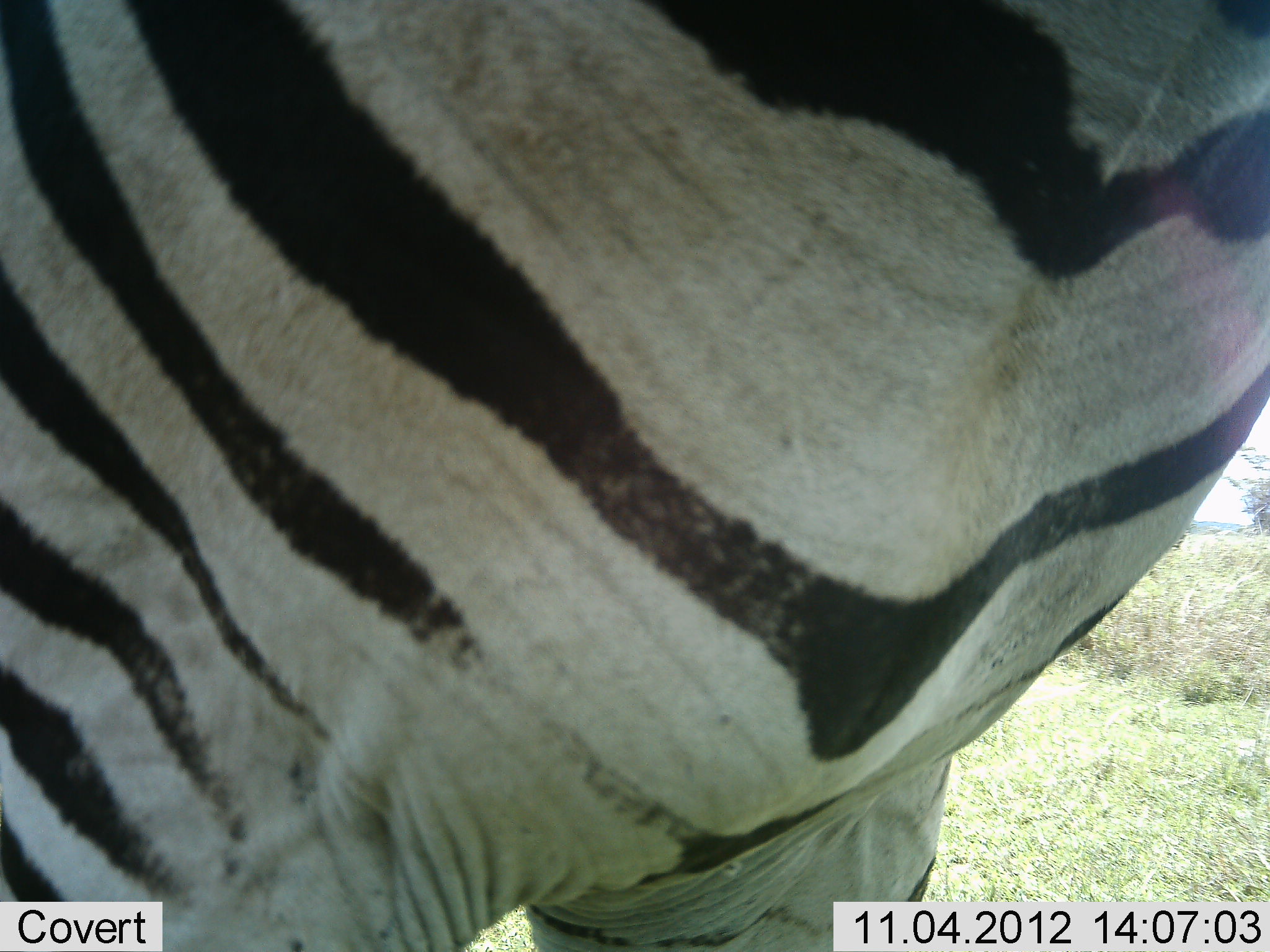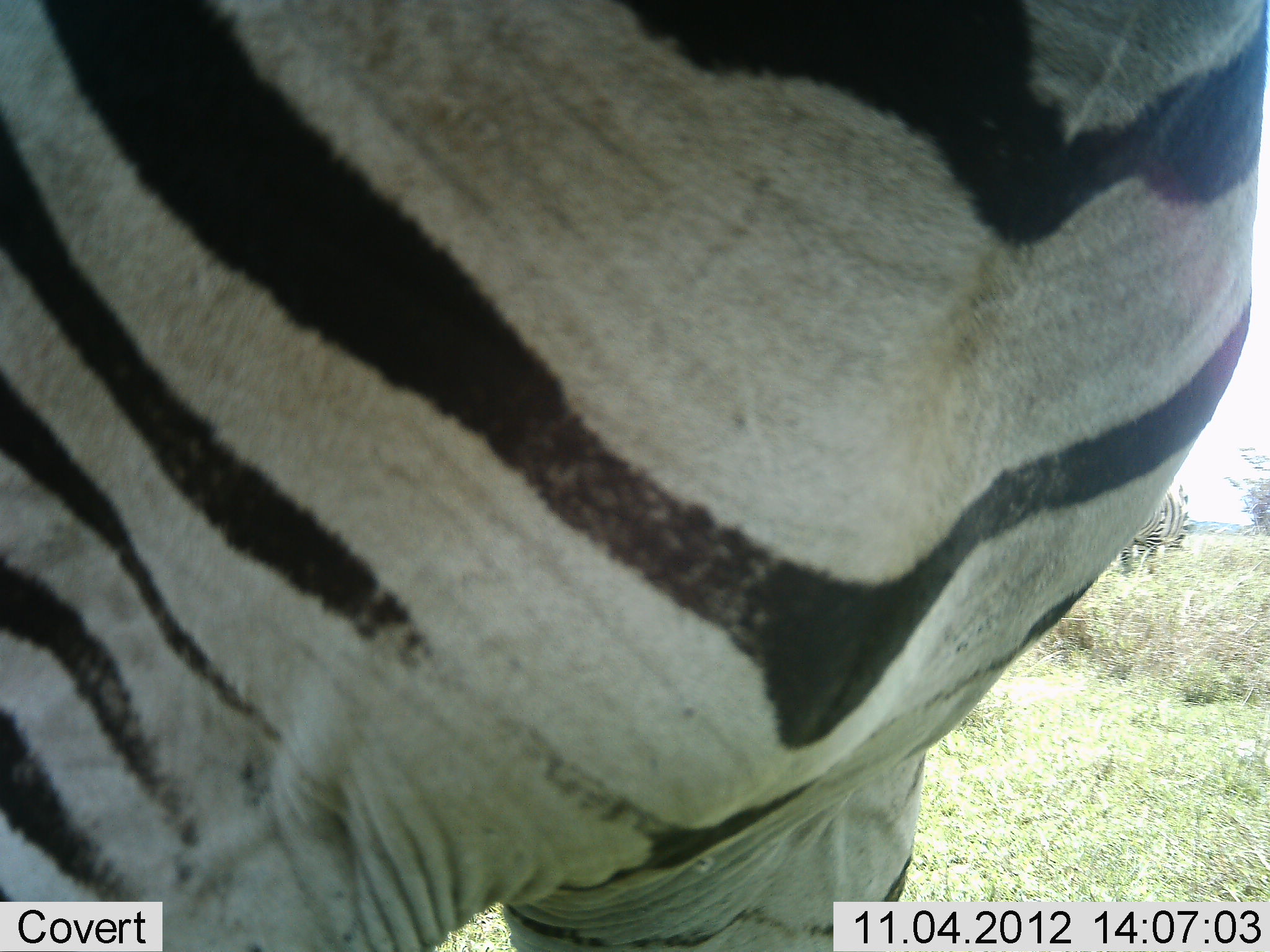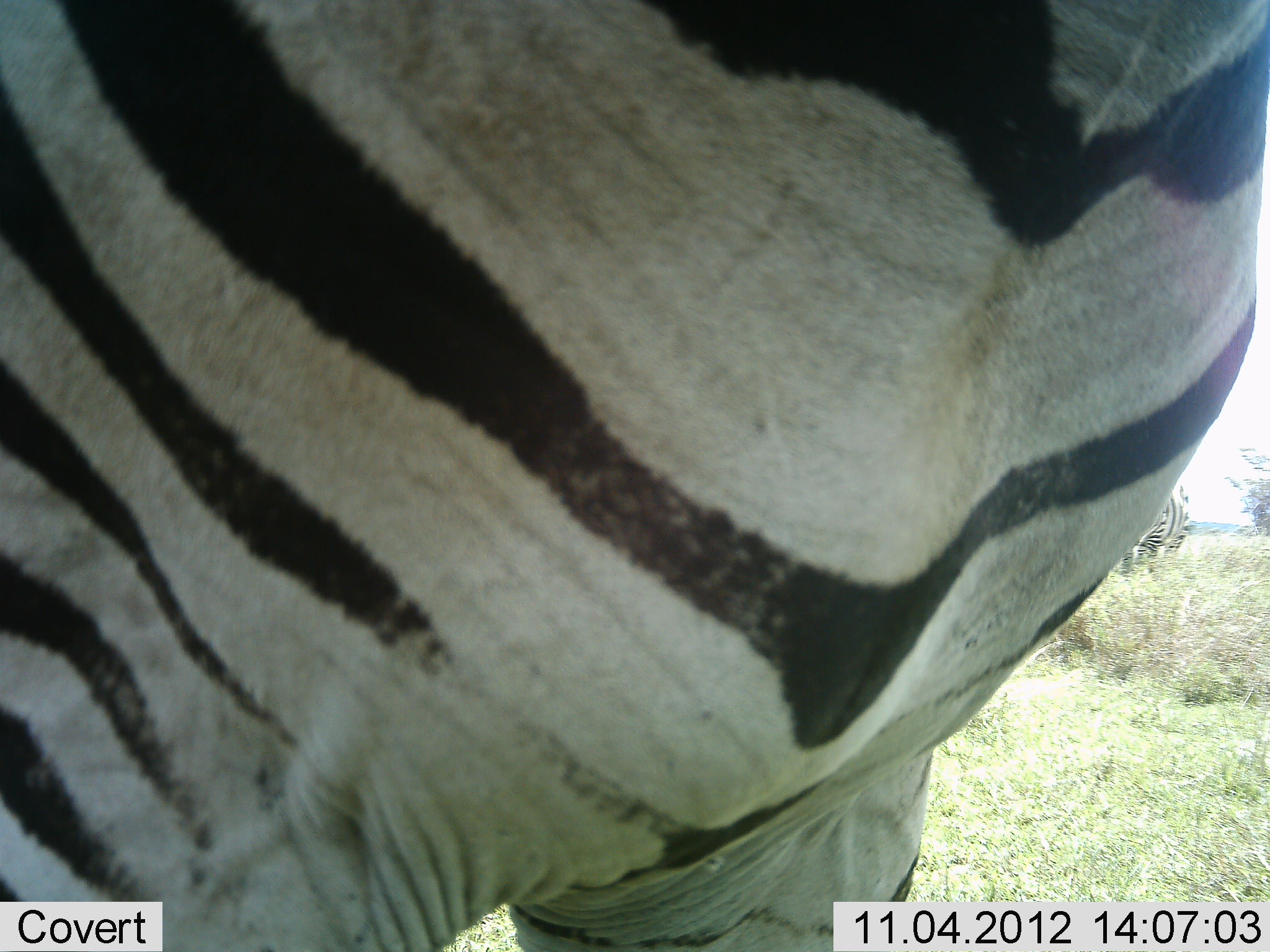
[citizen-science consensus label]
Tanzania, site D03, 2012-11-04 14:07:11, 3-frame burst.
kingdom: Animalia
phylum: Chordata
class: Mammalia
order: Perissodactyla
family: Equidae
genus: Equus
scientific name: Equus quagga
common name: plains zebra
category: zebra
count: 2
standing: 90%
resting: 0%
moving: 10%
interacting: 0%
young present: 0%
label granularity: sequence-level